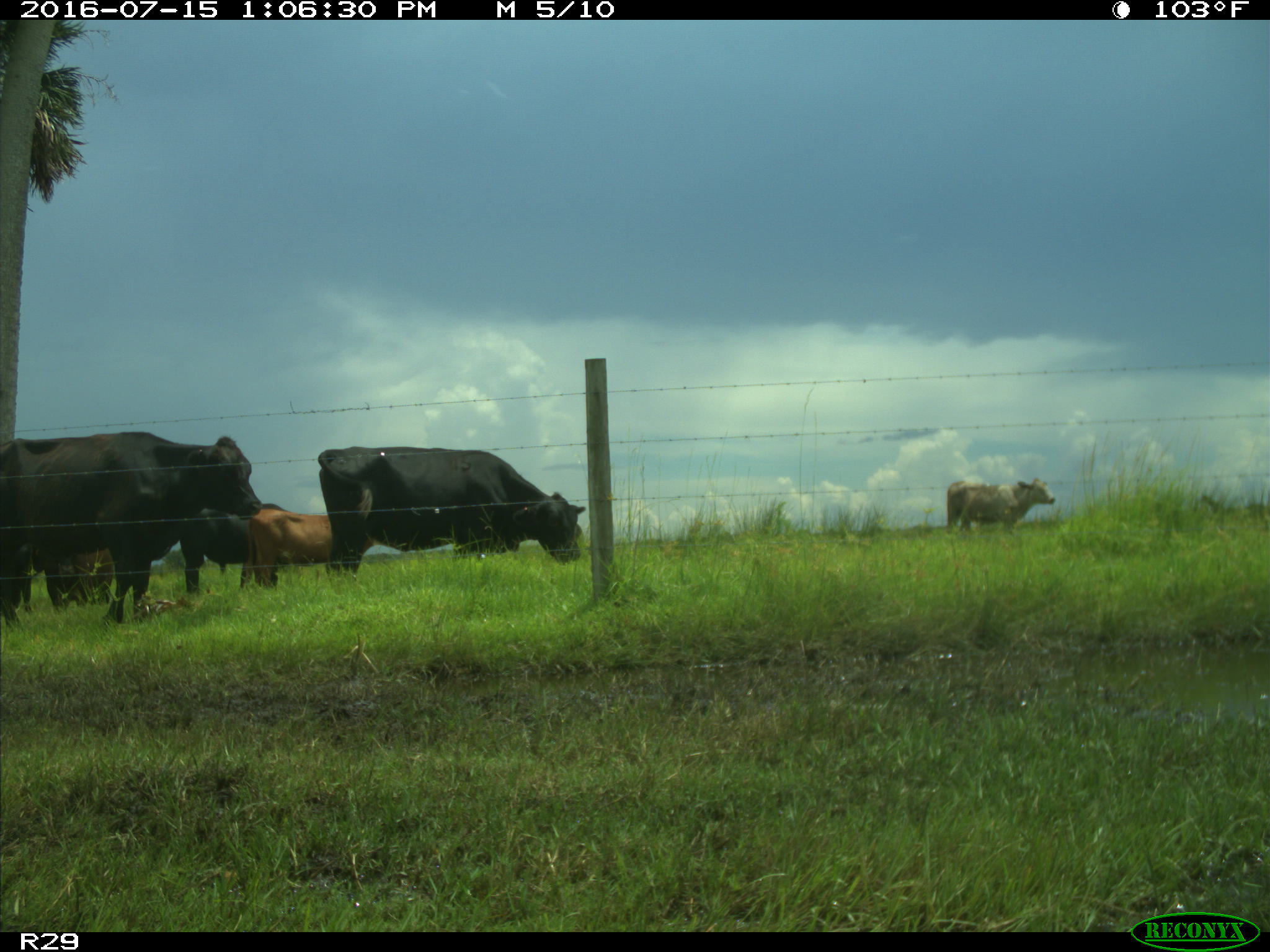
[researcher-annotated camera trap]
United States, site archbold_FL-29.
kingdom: Animalia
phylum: Chordata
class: Mammalia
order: Artiodactyla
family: Bovidae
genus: Bos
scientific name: Bos taurus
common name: domestic cow